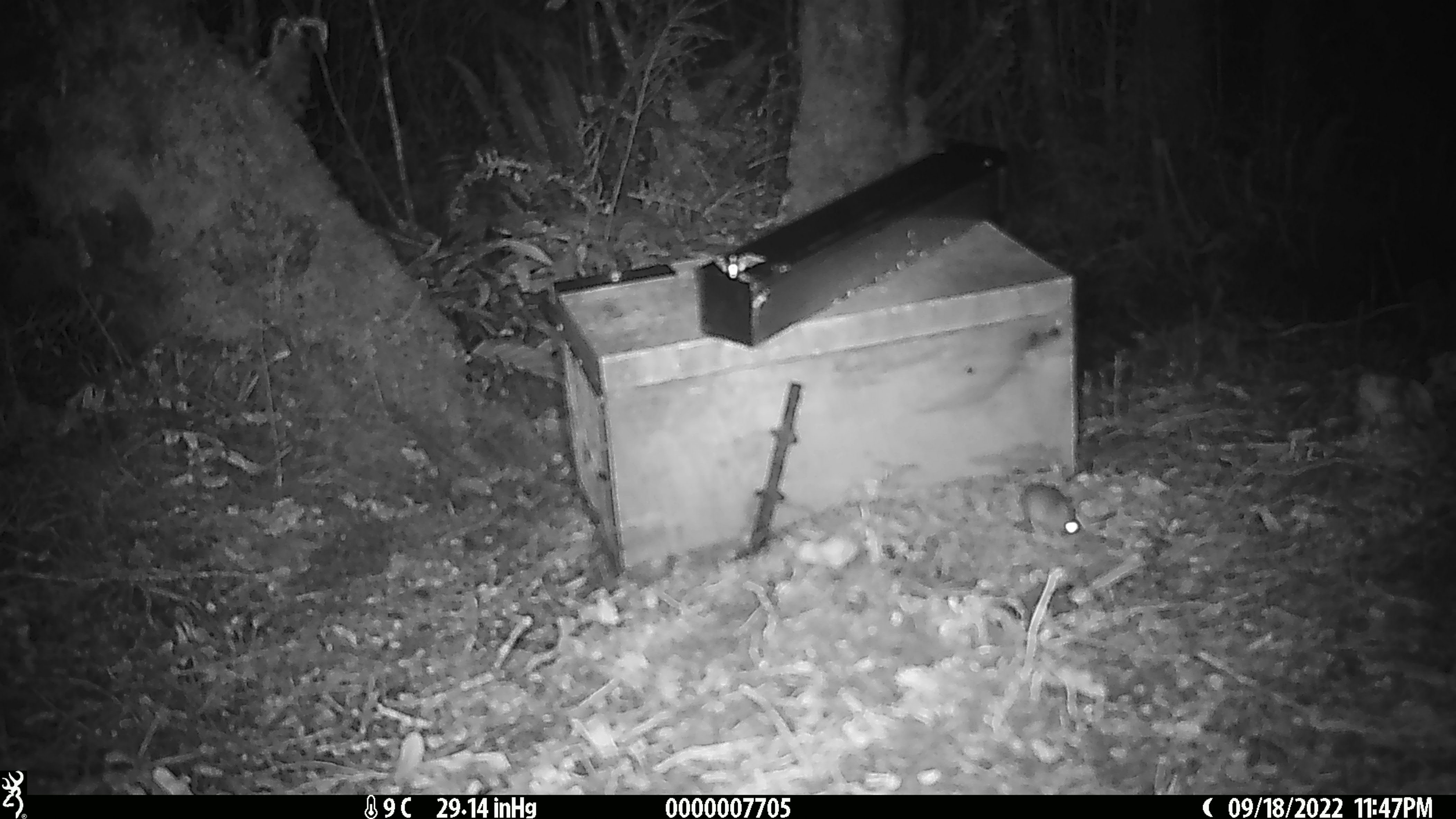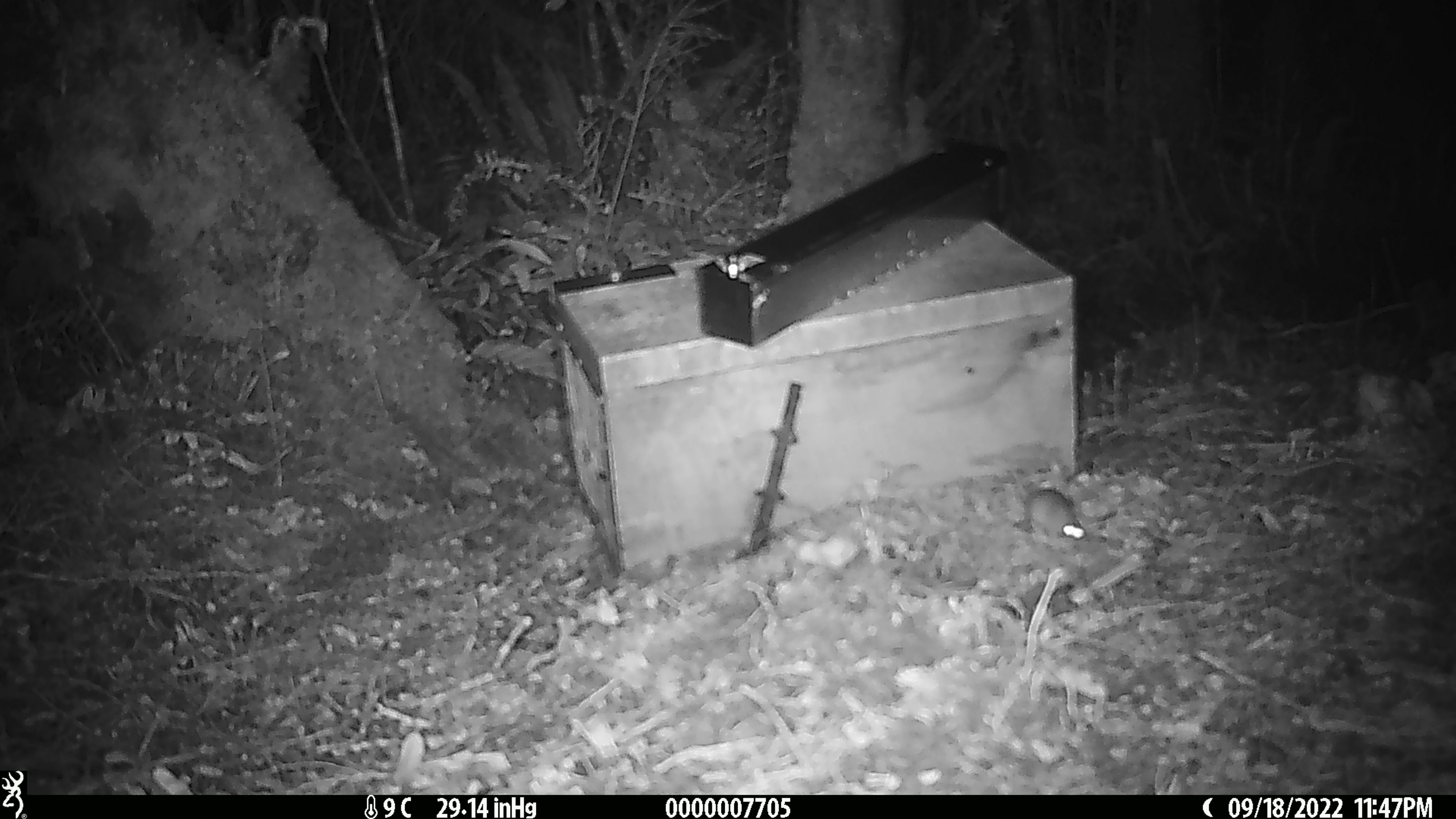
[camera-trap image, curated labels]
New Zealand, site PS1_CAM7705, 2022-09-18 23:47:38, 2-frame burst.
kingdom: Animalia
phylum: Chordata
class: Mammalia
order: Rodentia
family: Muridae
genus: Mus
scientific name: Mus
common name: mouse